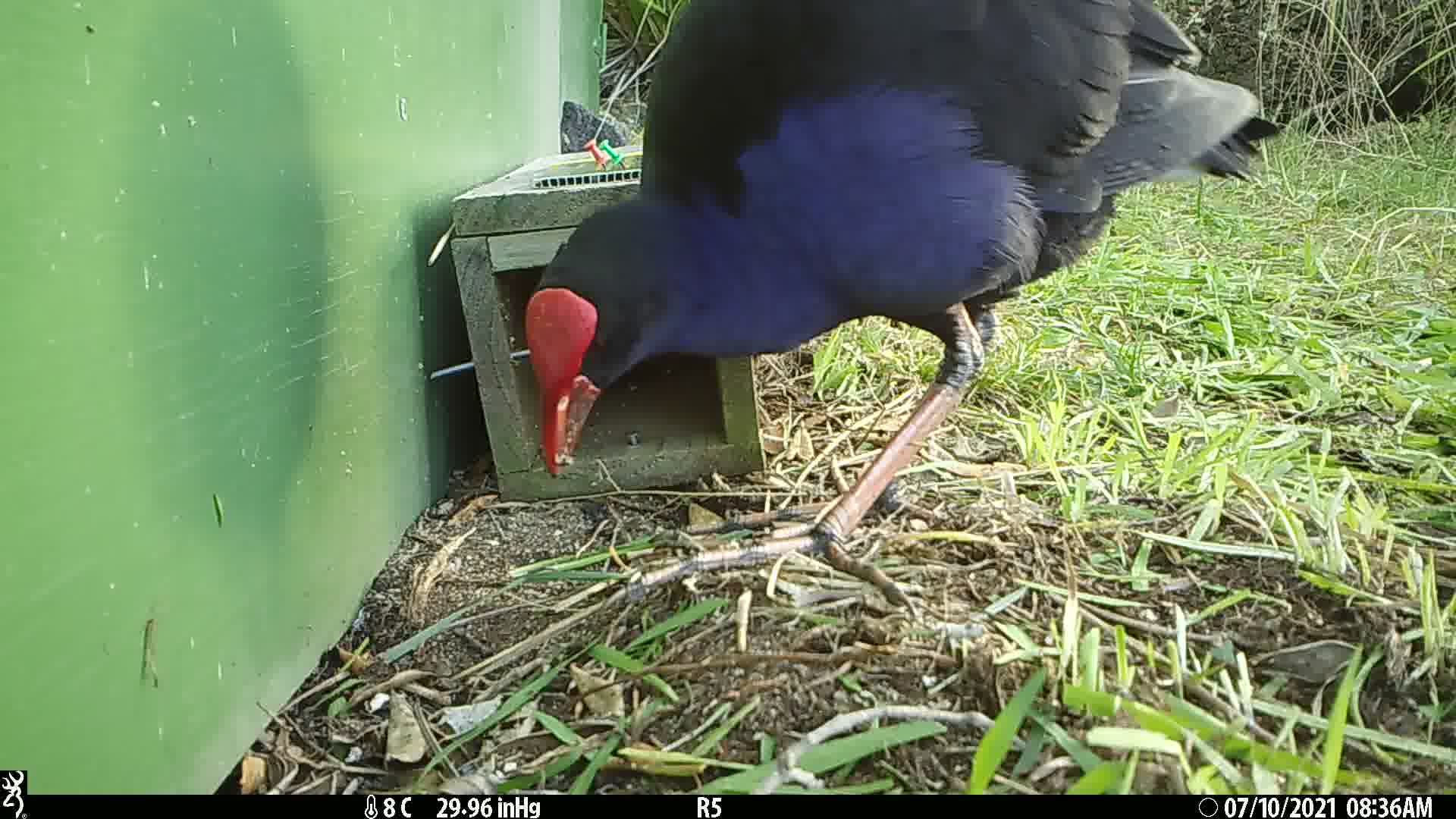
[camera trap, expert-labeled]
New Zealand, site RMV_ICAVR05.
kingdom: Animalia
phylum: Chordata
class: Aves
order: Gruiformes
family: Rallidae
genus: Porphyrio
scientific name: Porphyrio melanotus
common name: australasian swamphen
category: pukeko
Pukeko (australasian swamphen) (Porphyrio melanotus).